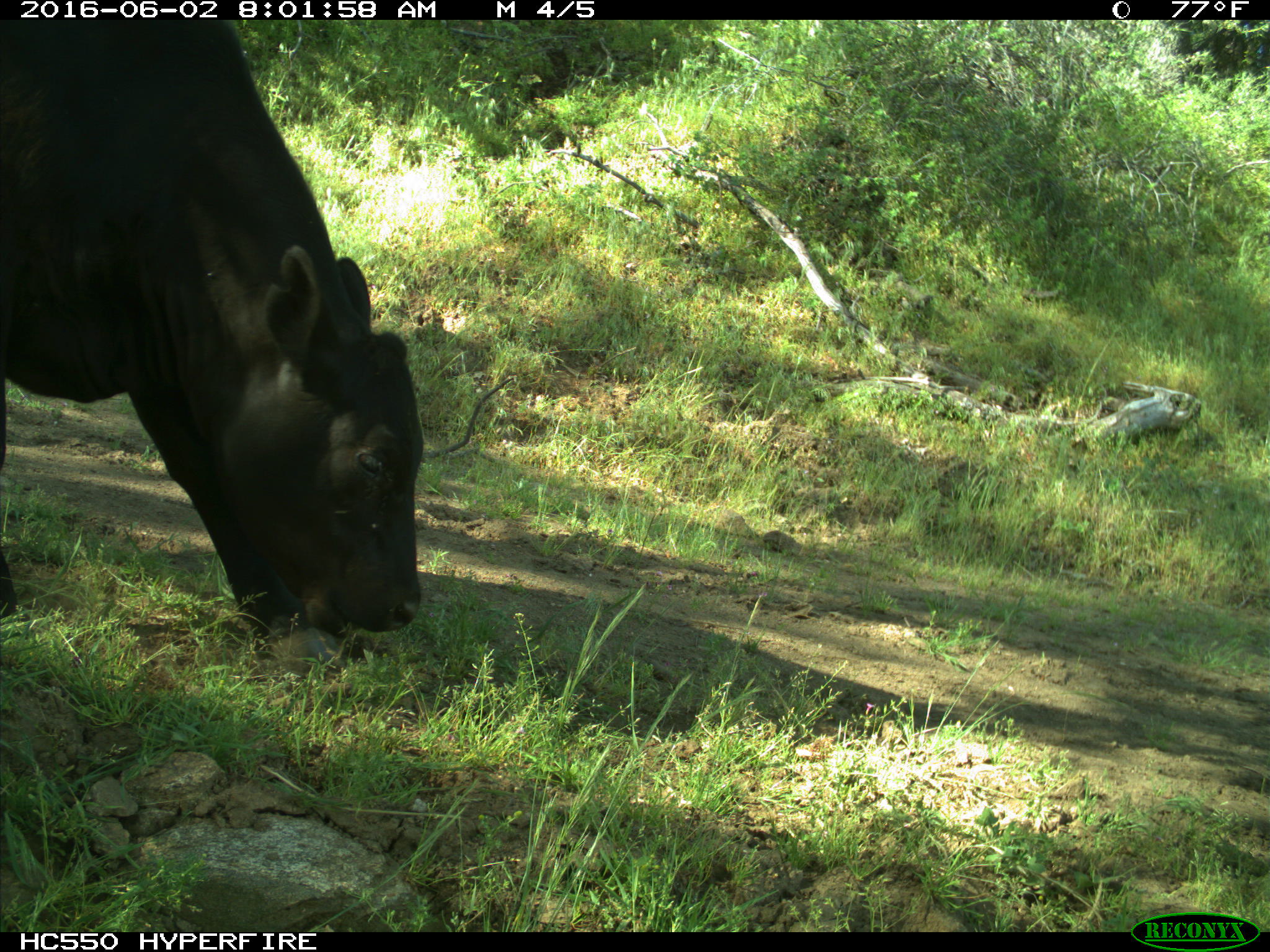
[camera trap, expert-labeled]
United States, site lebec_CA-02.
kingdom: Animalia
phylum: Chordata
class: Mammalia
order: Artiodactyla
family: Bovidae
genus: Bos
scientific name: Bos taurus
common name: domestic cow